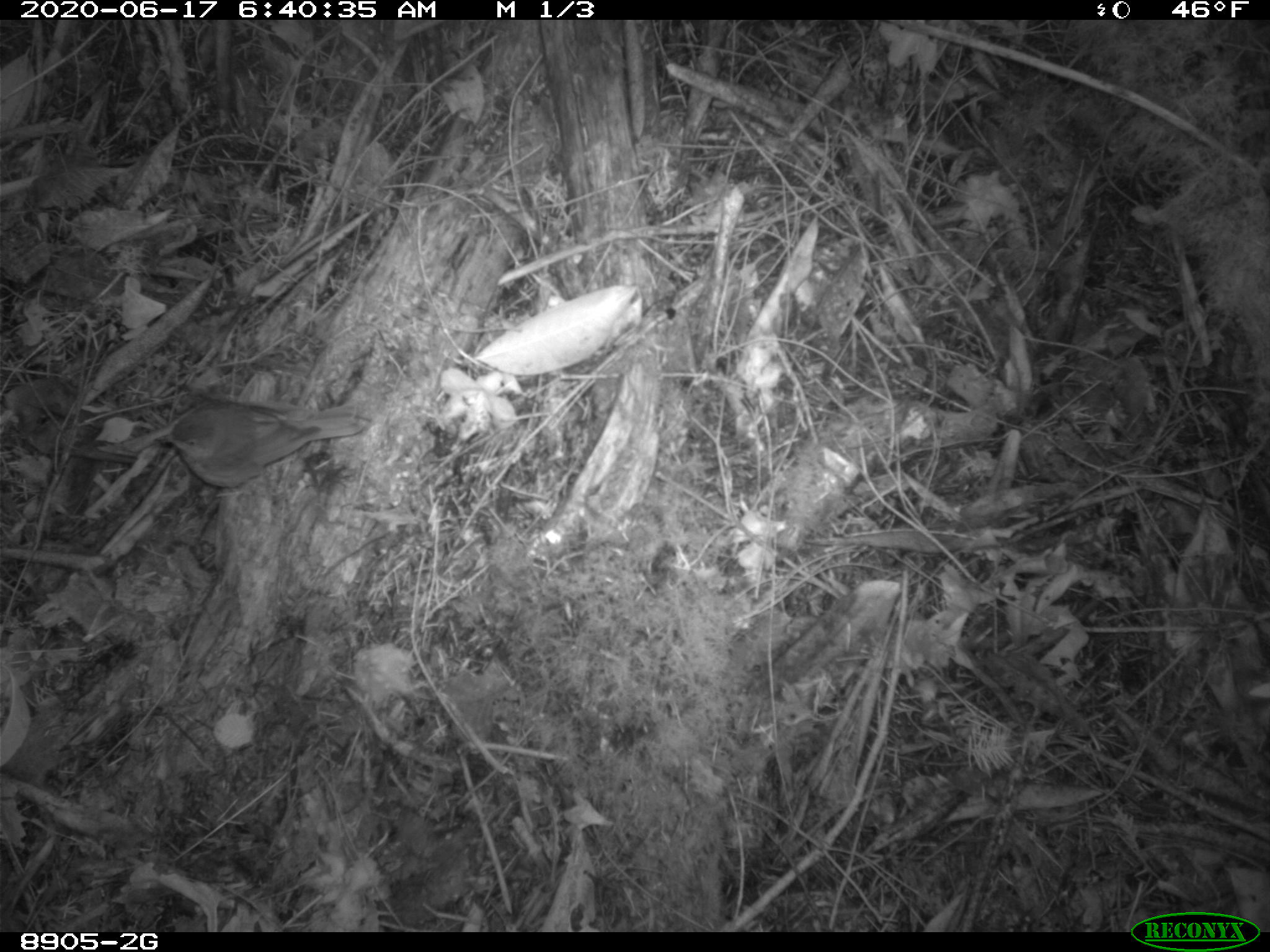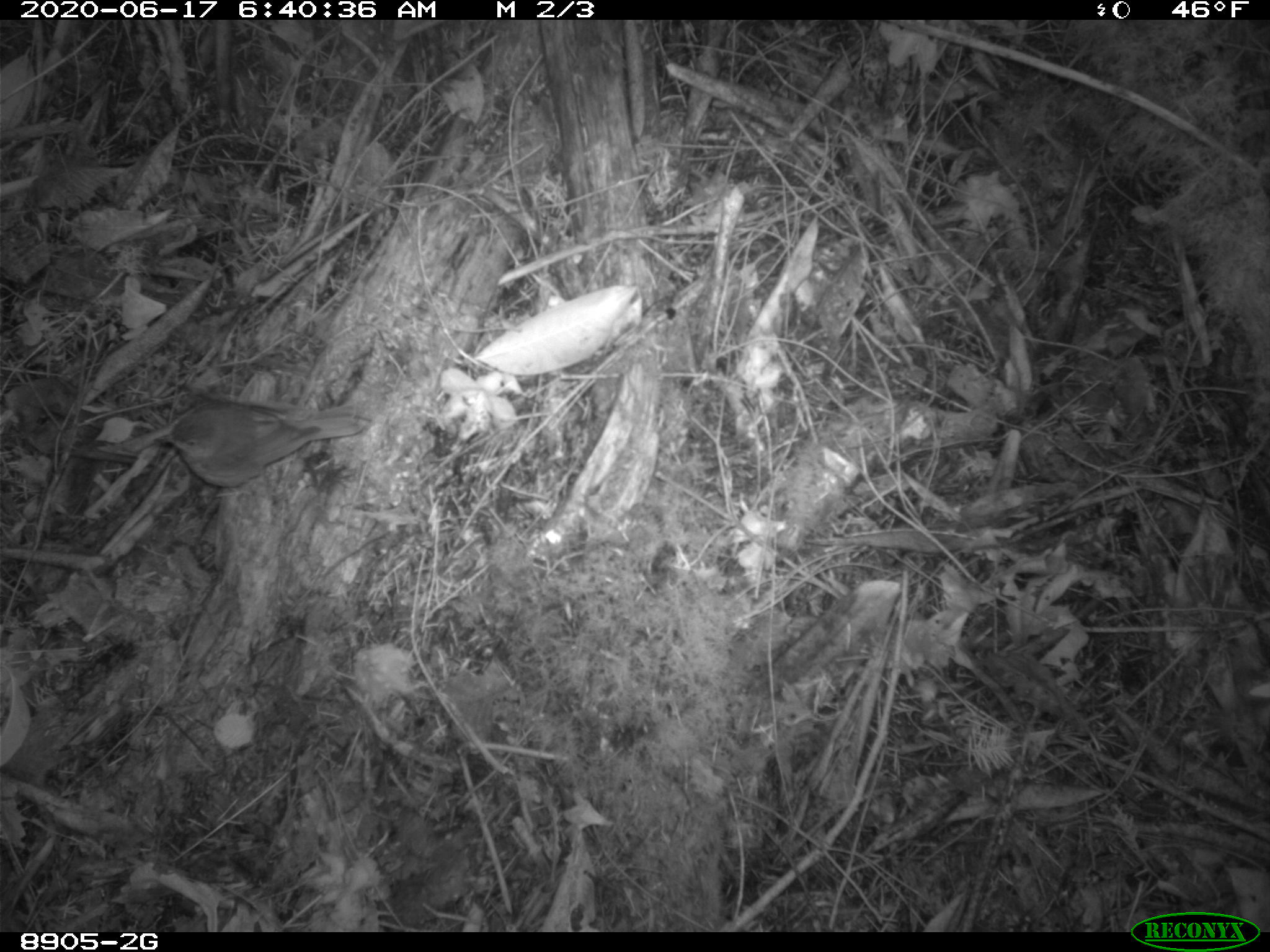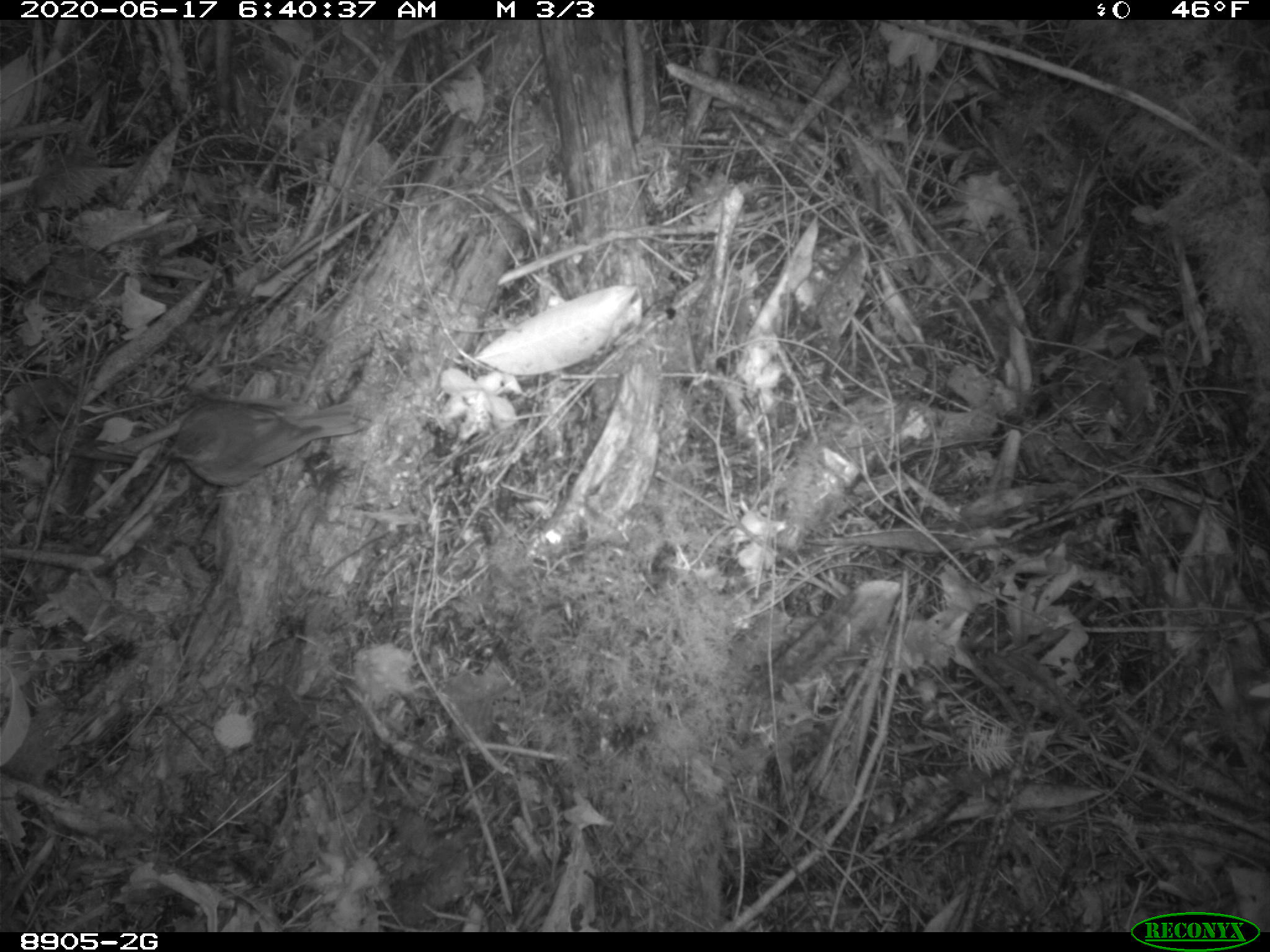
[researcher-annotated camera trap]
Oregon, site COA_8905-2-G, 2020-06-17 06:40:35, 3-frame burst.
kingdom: Animalia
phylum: Chordata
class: Aves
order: Passeriformes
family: Turdidae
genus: Catharus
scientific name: Catharus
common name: brown thrushes and nightingale-thrushes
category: catharus species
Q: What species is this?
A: Catharus species (brown thrushes and nightingale-thrushes) (Catharus).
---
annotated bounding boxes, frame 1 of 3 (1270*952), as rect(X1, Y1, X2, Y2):
catharus species: rect(144, 386, 378, 497)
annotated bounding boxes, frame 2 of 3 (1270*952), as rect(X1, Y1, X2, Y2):
catharus species: rect(147, 381, 377, 494)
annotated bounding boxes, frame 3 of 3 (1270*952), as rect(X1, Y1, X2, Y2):
catharus species: rect(152, 382, 379, 501)